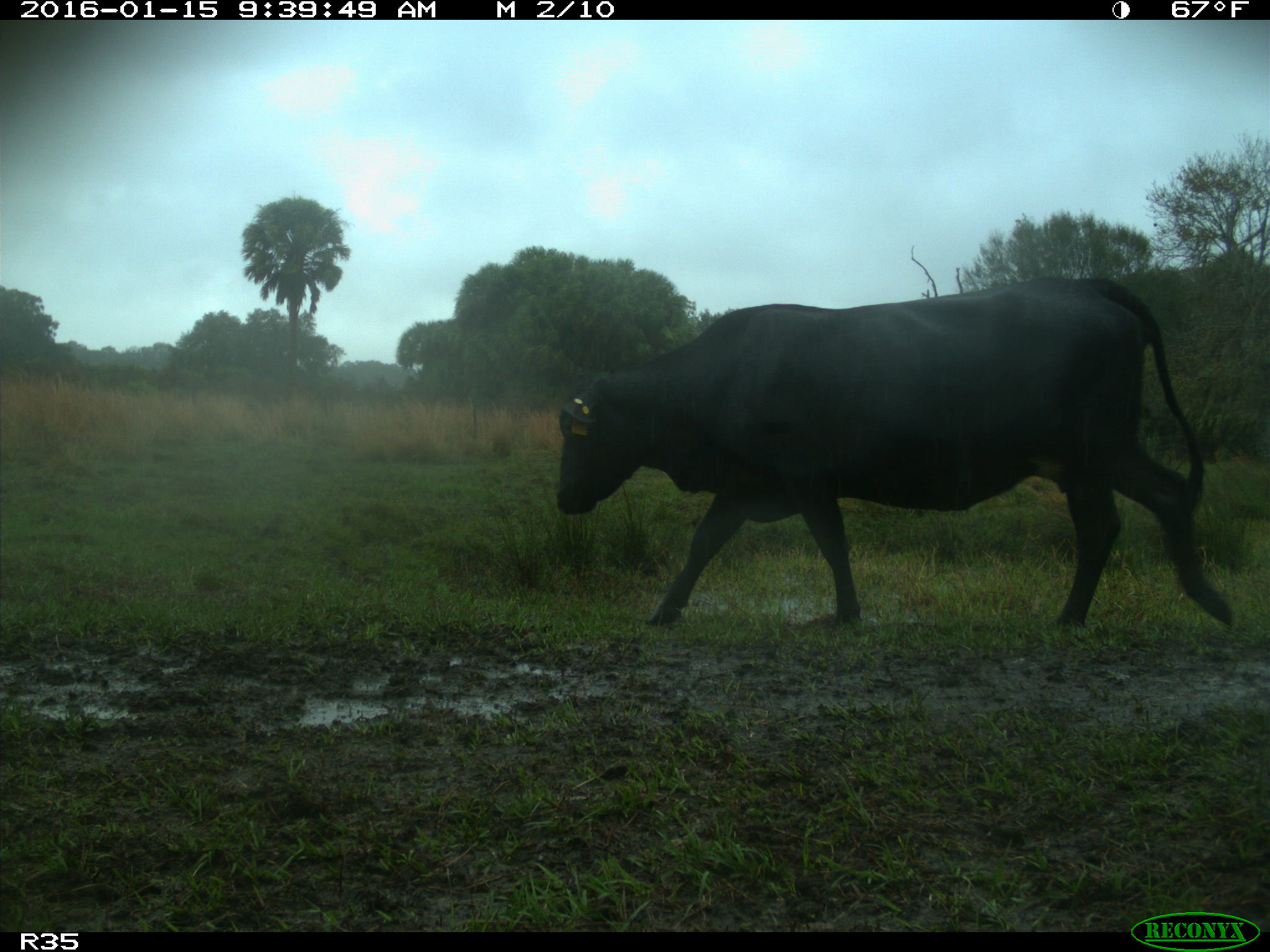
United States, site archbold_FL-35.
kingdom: Animalia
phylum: Chordata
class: Mammalia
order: Artiodactyla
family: Bovidae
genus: Bos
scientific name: Bos taurus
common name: domestic cow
Bos taurus (domestic cow).